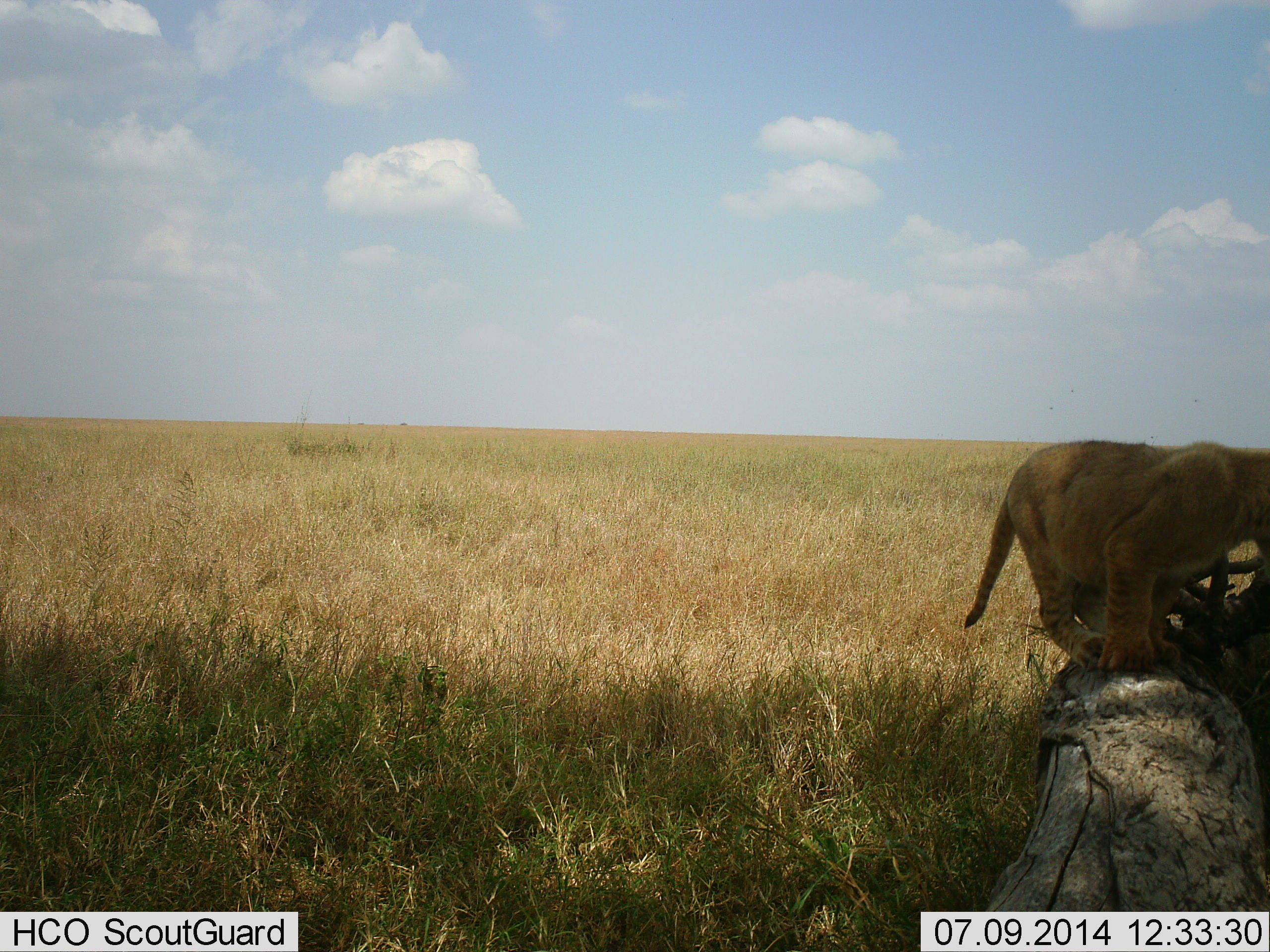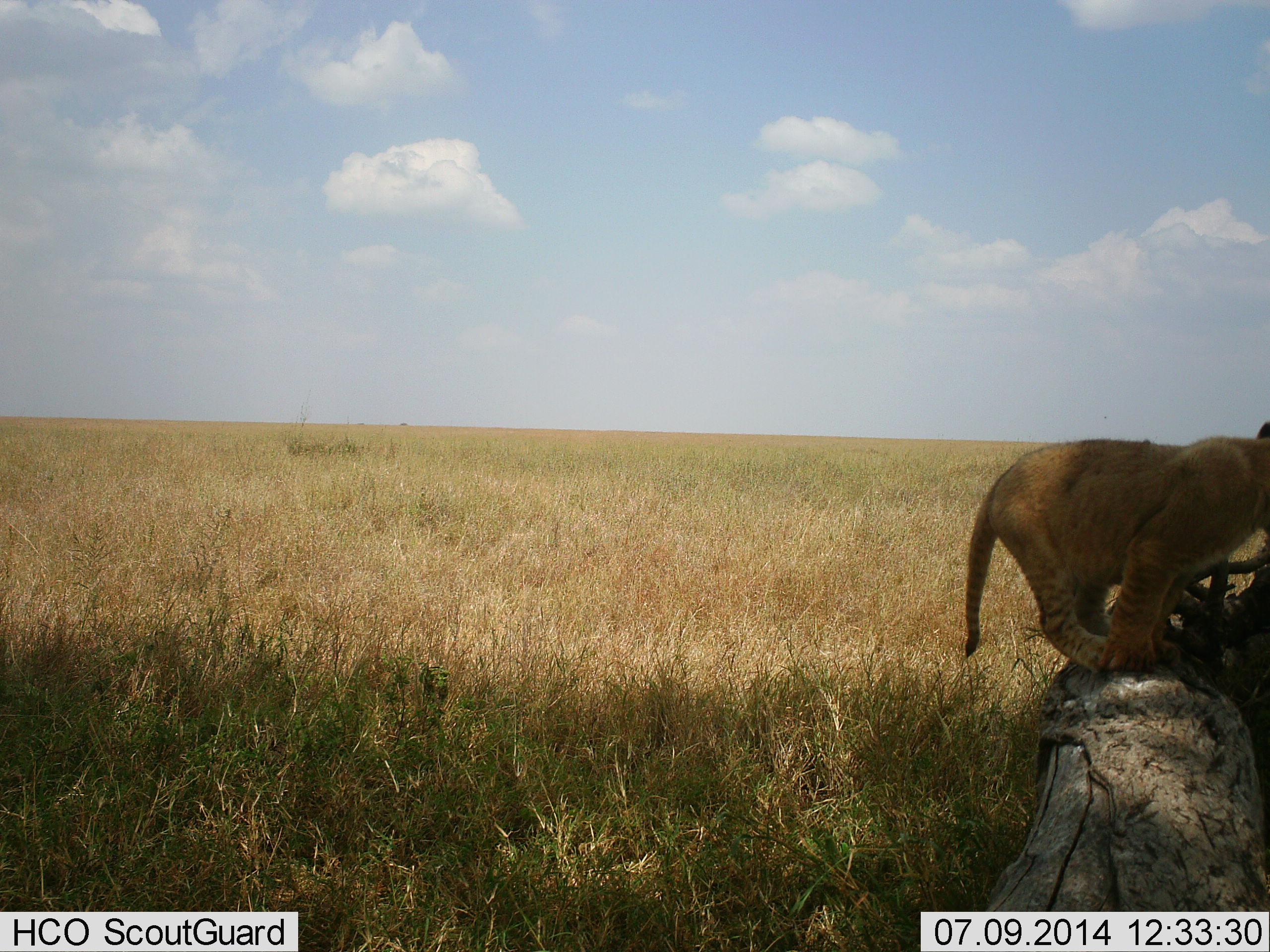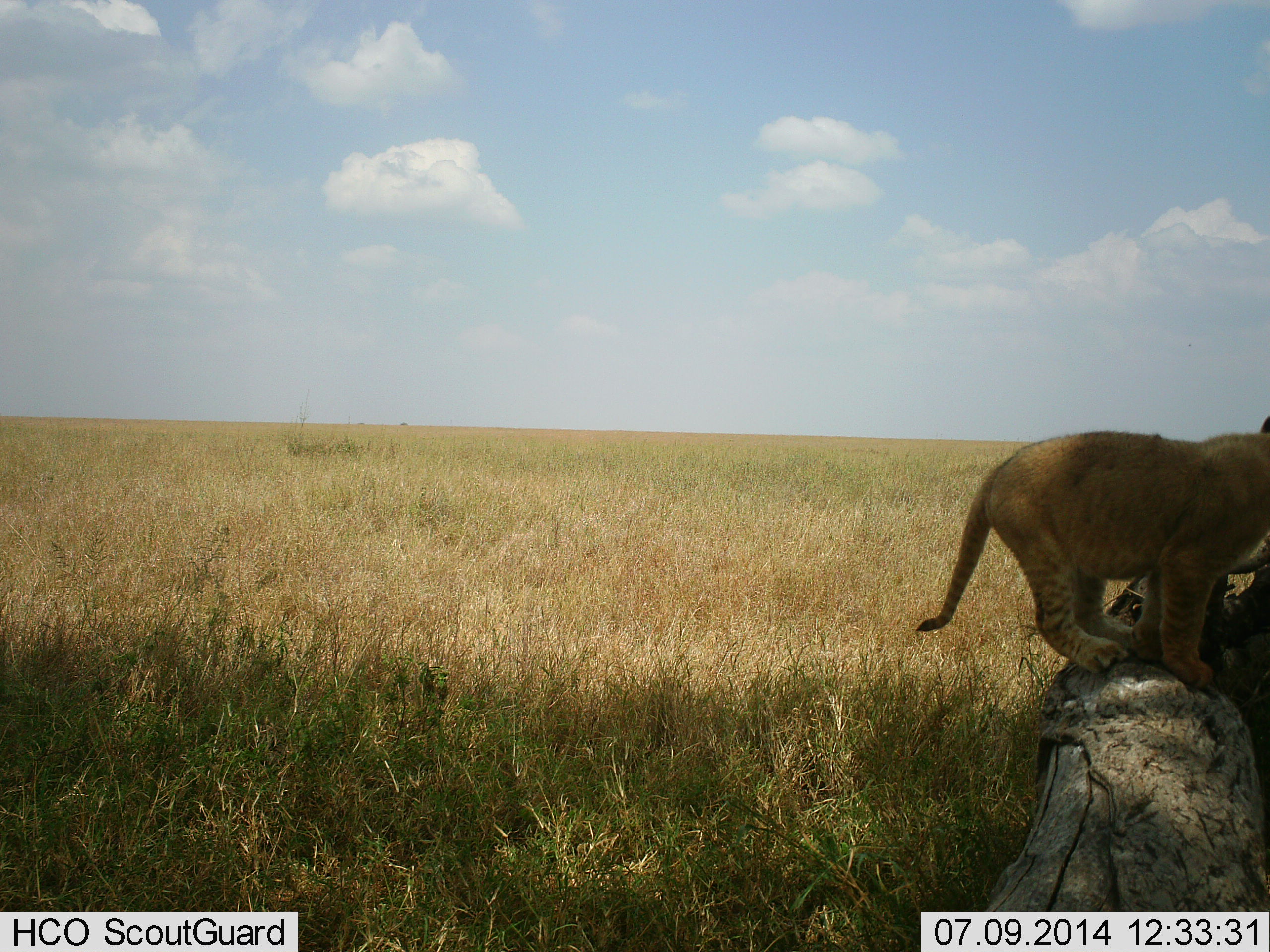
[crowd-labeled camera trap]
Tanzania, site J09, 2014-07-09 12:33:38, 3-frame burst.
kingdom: Animalia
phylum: Chordata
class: Mammalia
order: Carnivora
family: Felidae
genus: Panthera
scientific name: Panthera leo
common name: lion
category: lionfemale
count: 1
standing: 90%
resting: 0%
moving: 10%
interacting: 0%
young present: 60%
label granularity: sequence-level